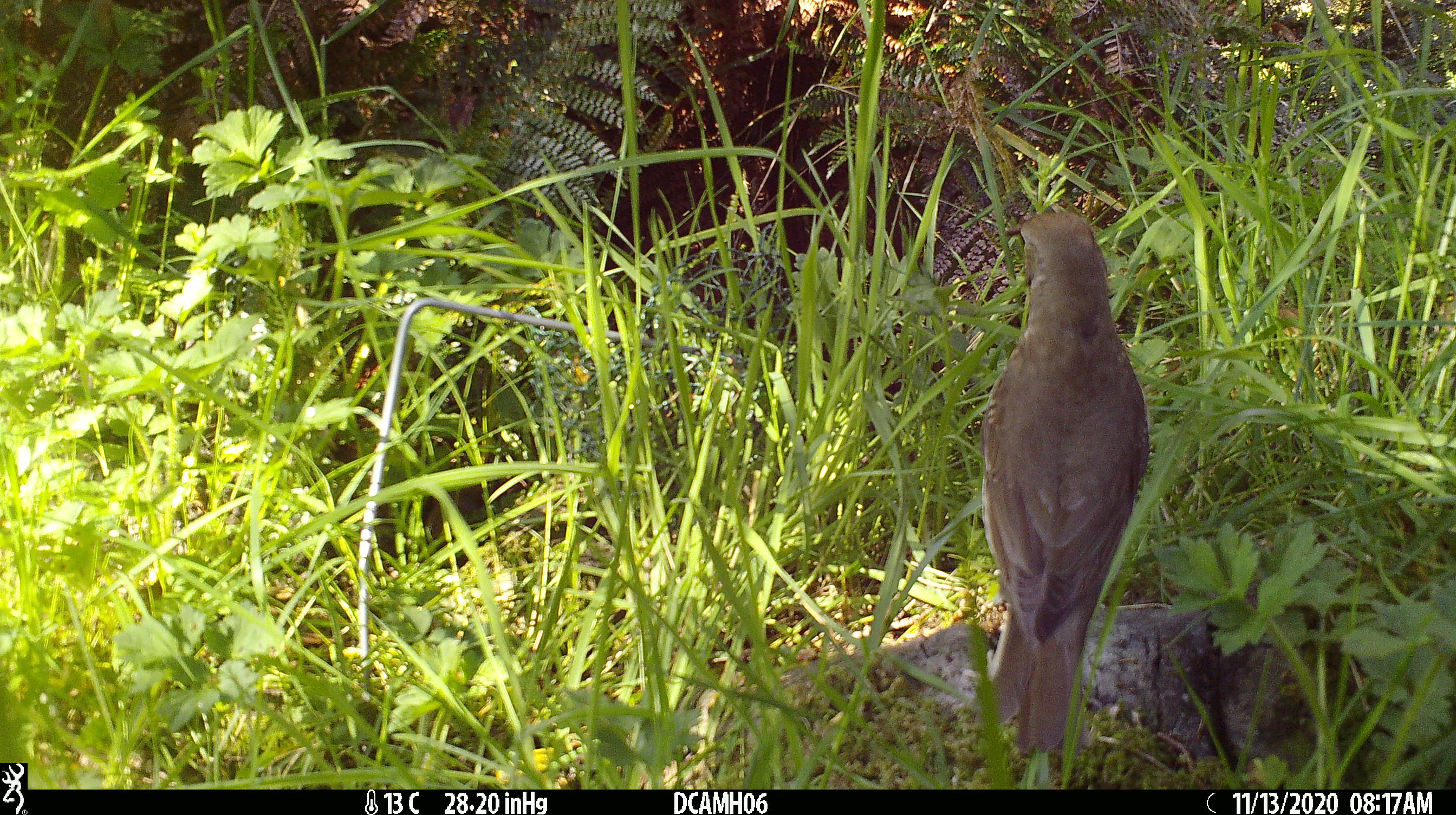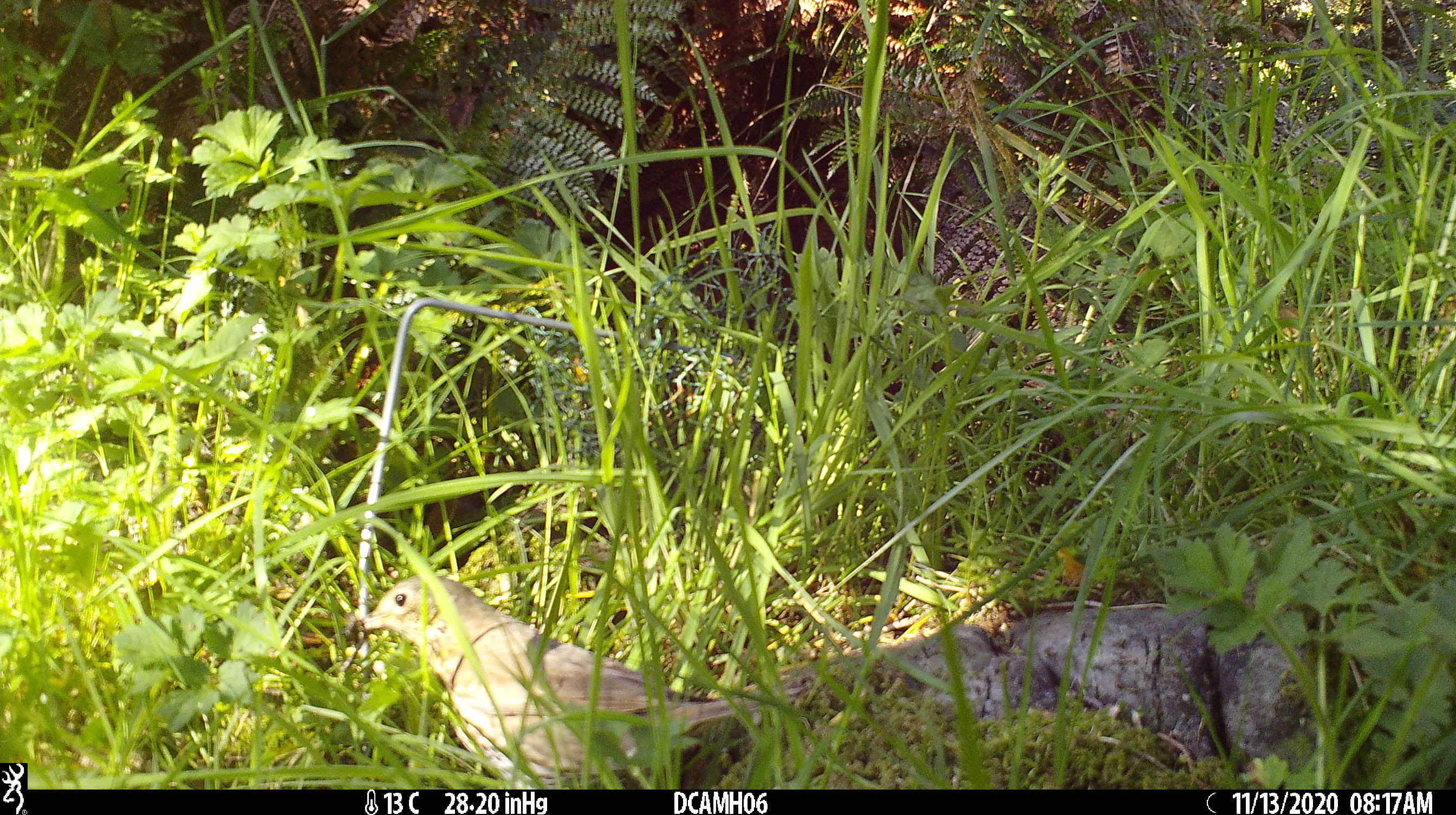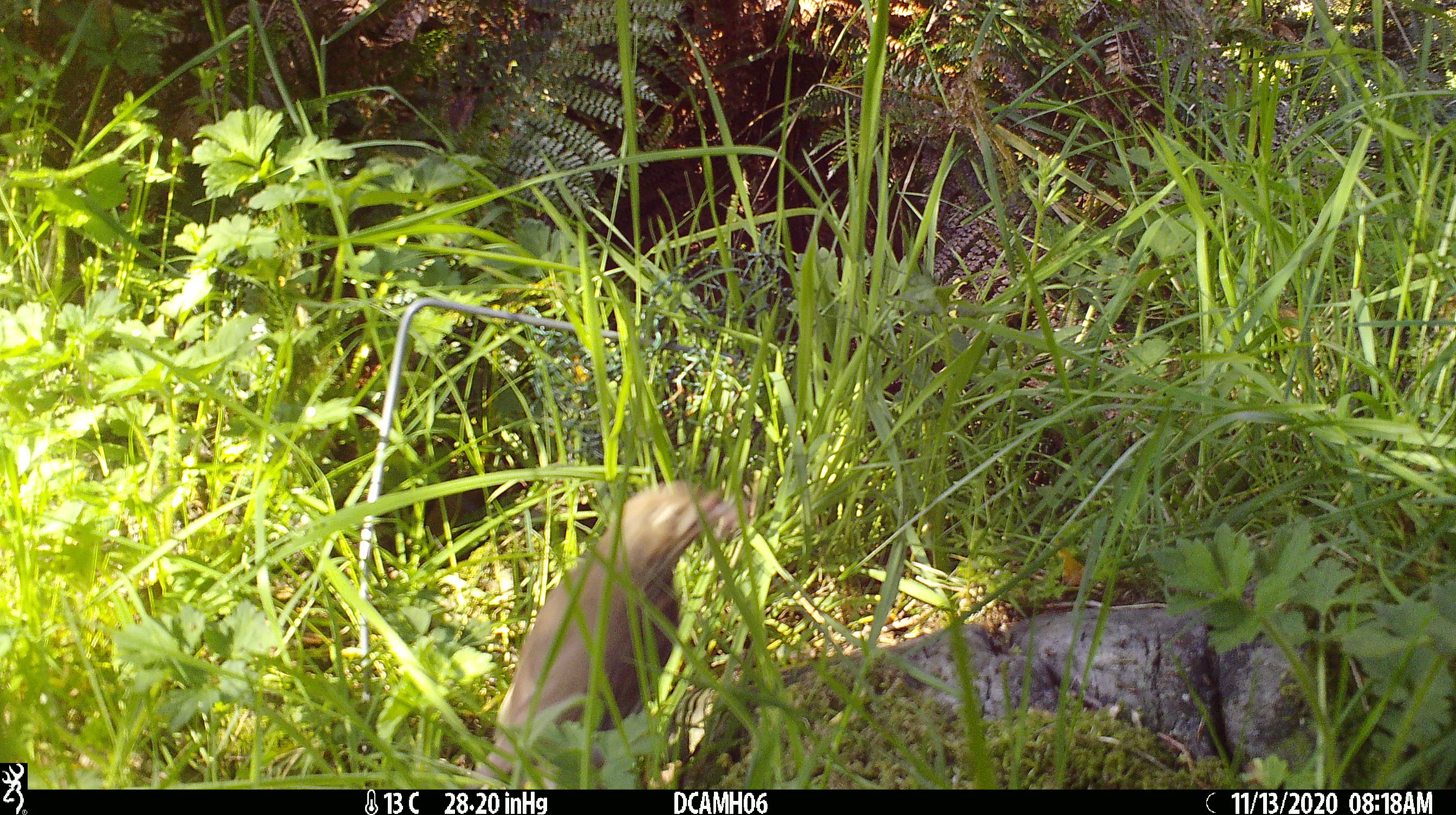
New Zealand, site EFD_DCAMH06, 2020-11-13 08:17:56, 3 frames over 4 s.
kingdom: Animalia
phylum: Chordata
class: Aves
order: Passeriformes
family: Turdidae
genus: Turdus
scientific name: Turdus philomelos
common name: song thrush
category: thrush